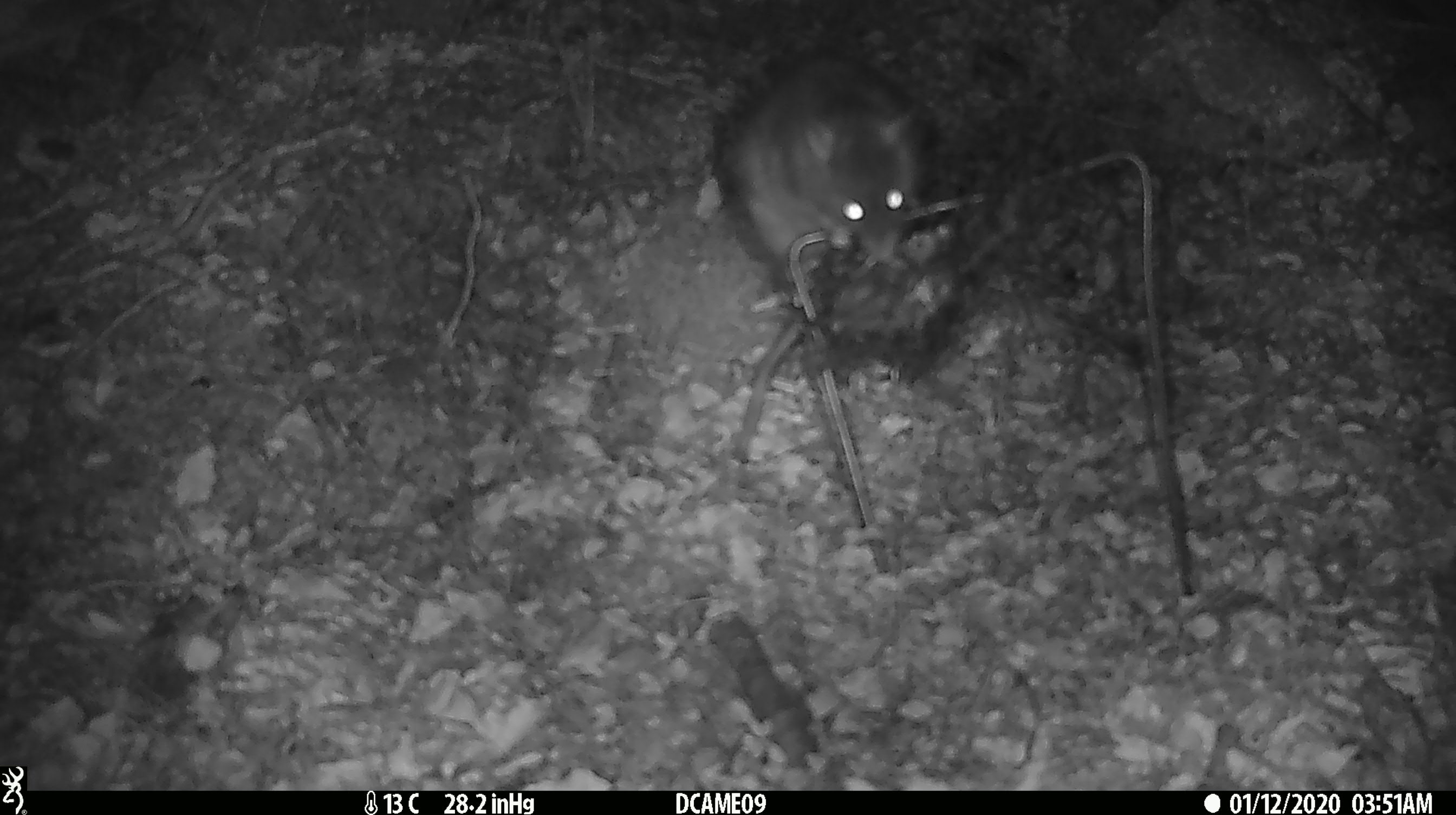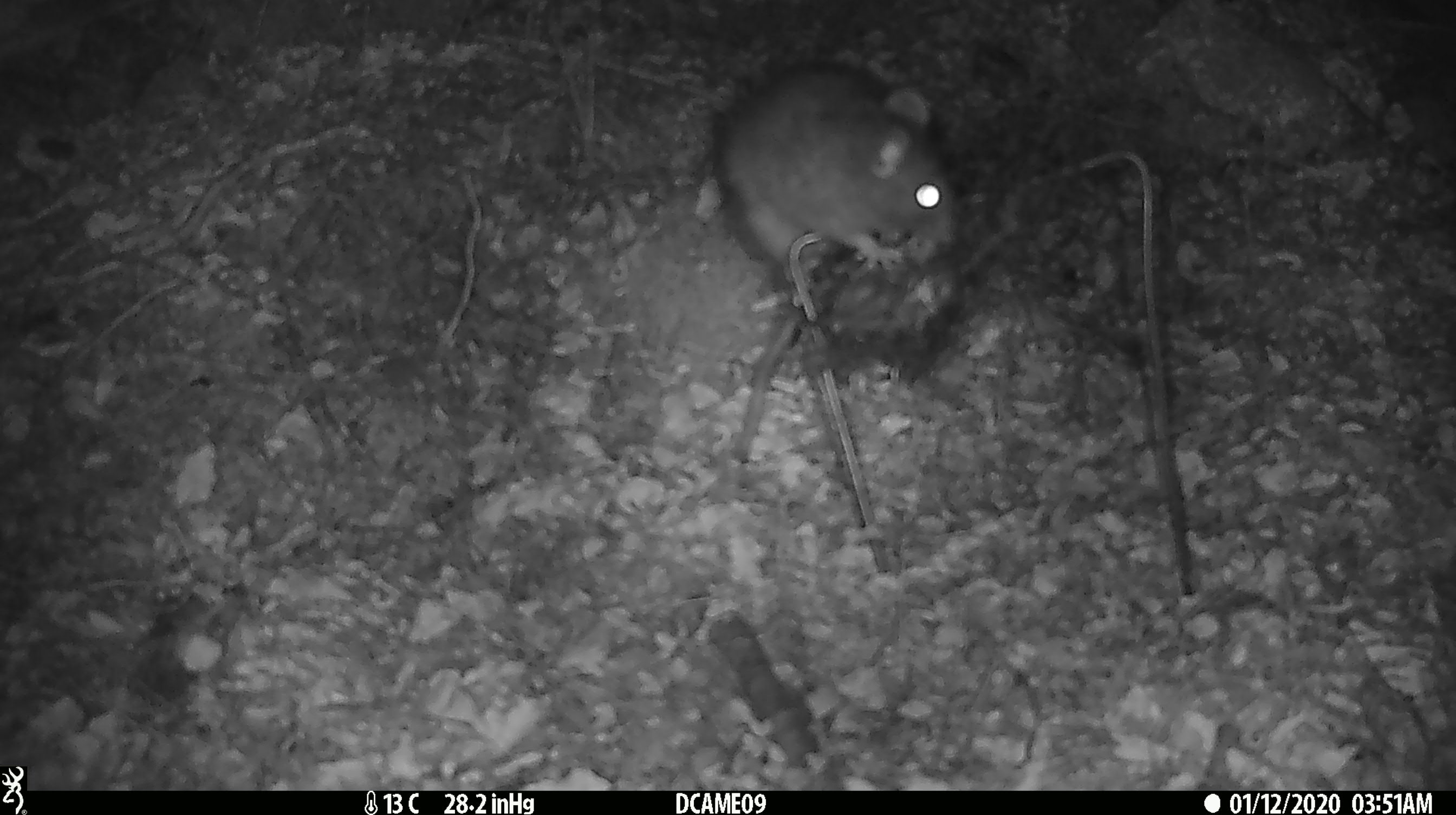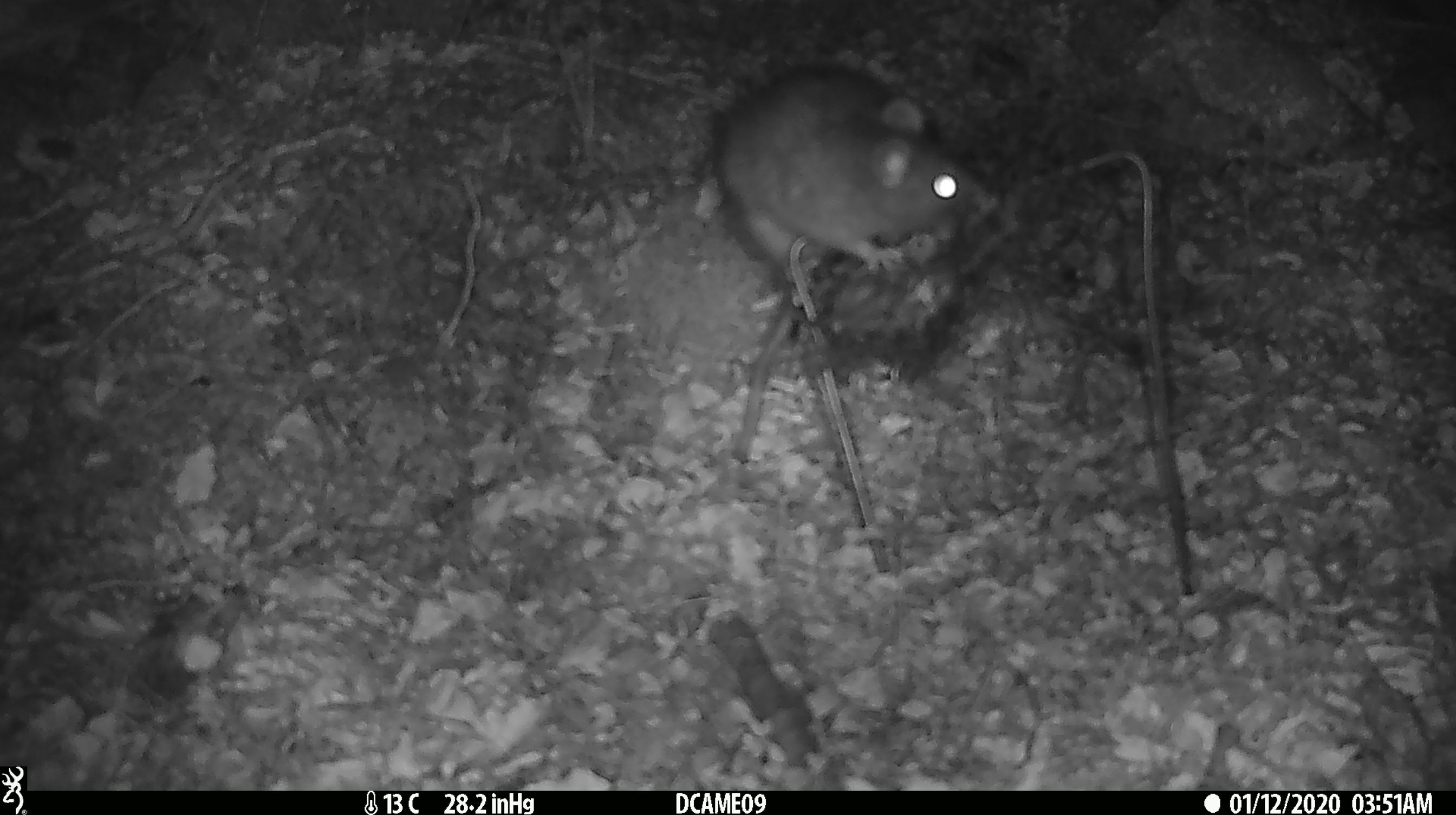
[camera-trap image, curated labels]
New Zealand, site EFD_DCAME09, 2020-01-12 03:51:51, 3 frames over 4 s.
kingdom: Animalia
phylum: Chordata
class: Mammalia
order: Rodentia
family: Muridae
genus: Rattus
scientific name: Rattus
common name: rat